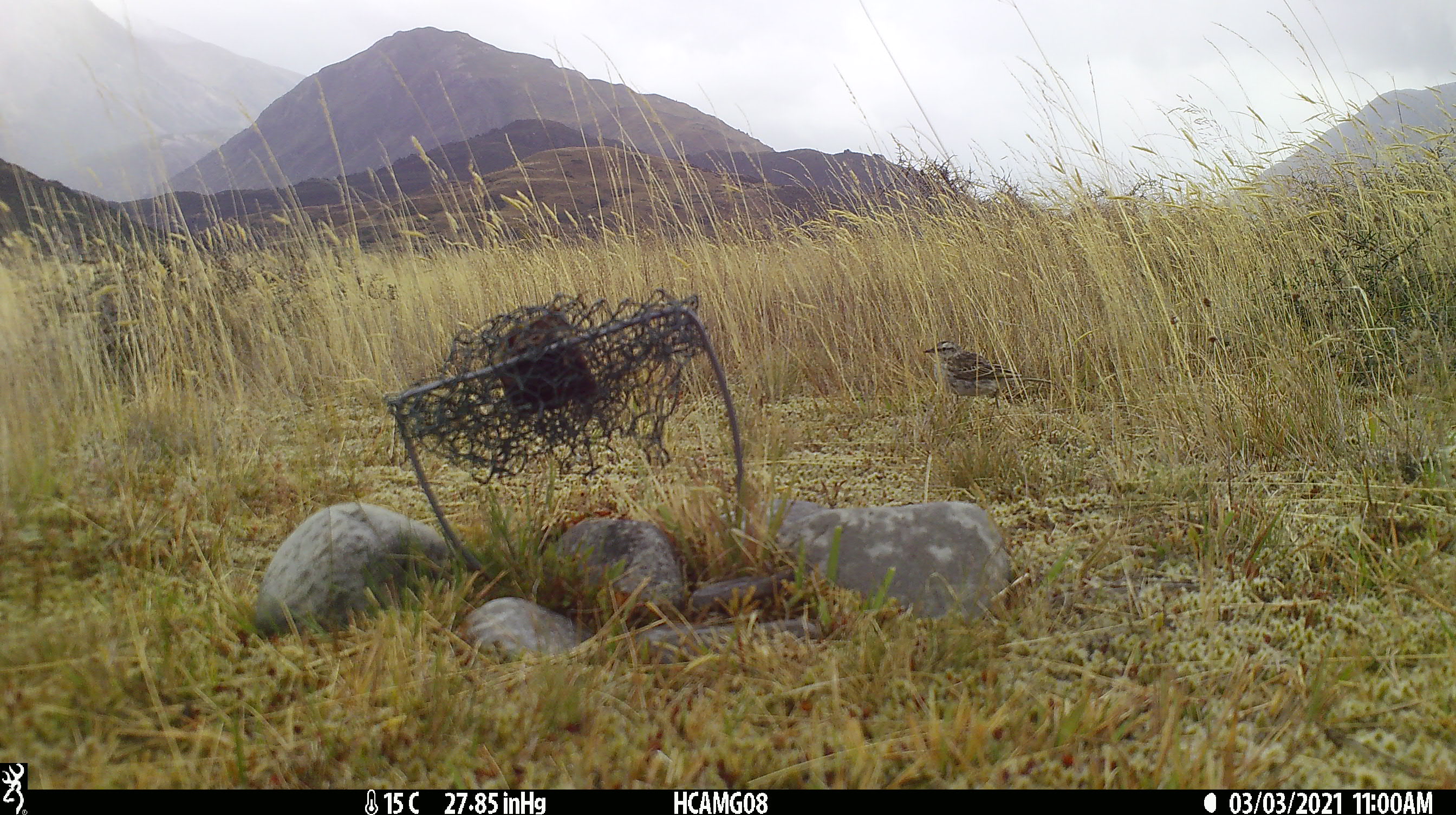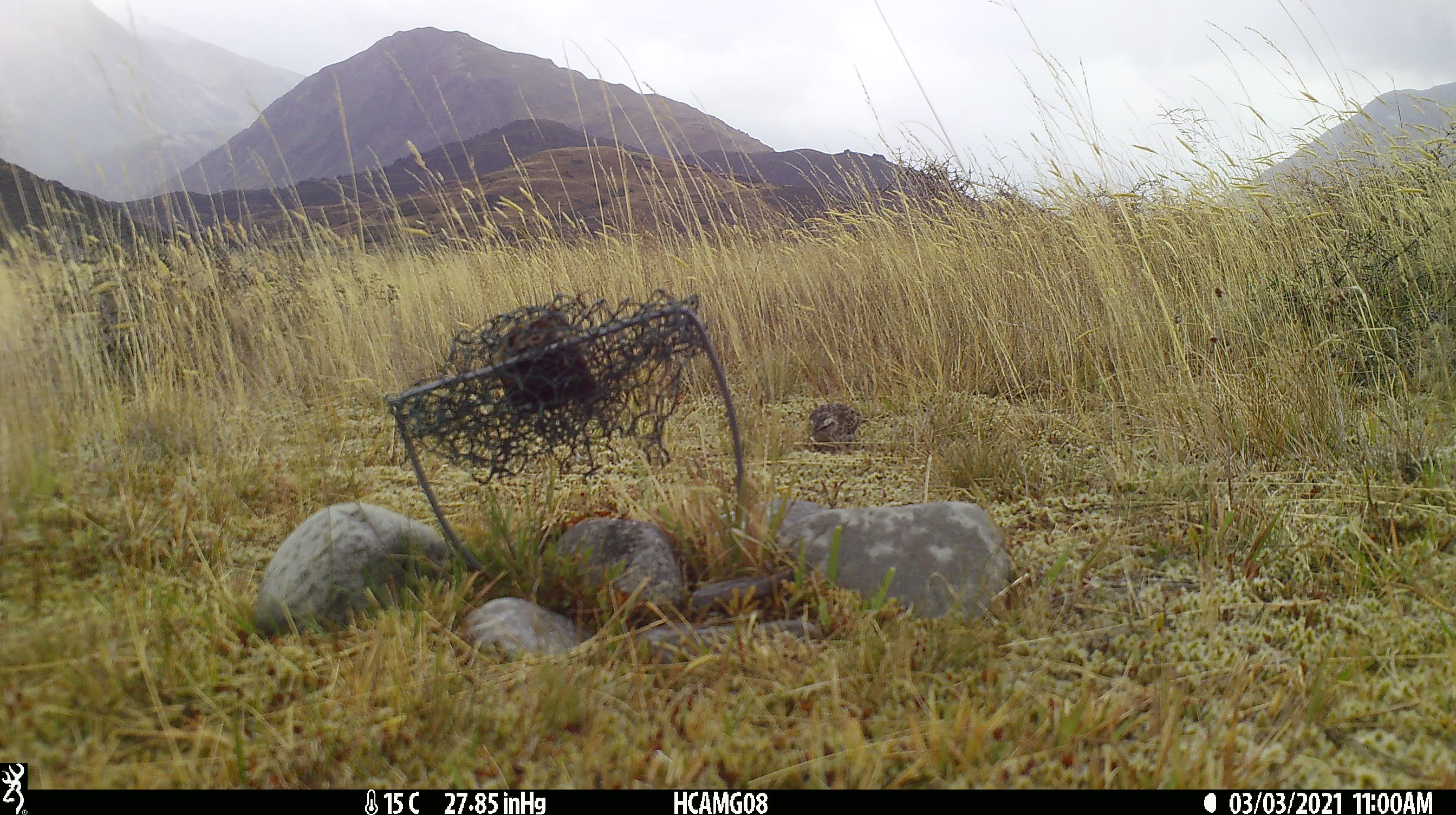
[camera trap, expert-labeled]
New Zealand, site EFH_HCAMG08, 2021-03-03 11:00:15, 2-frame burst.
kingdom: Animalia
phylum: Chordata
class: Aves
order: Passeriformes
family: Motacillidae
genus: Anthus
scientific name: Anthus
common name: pipit